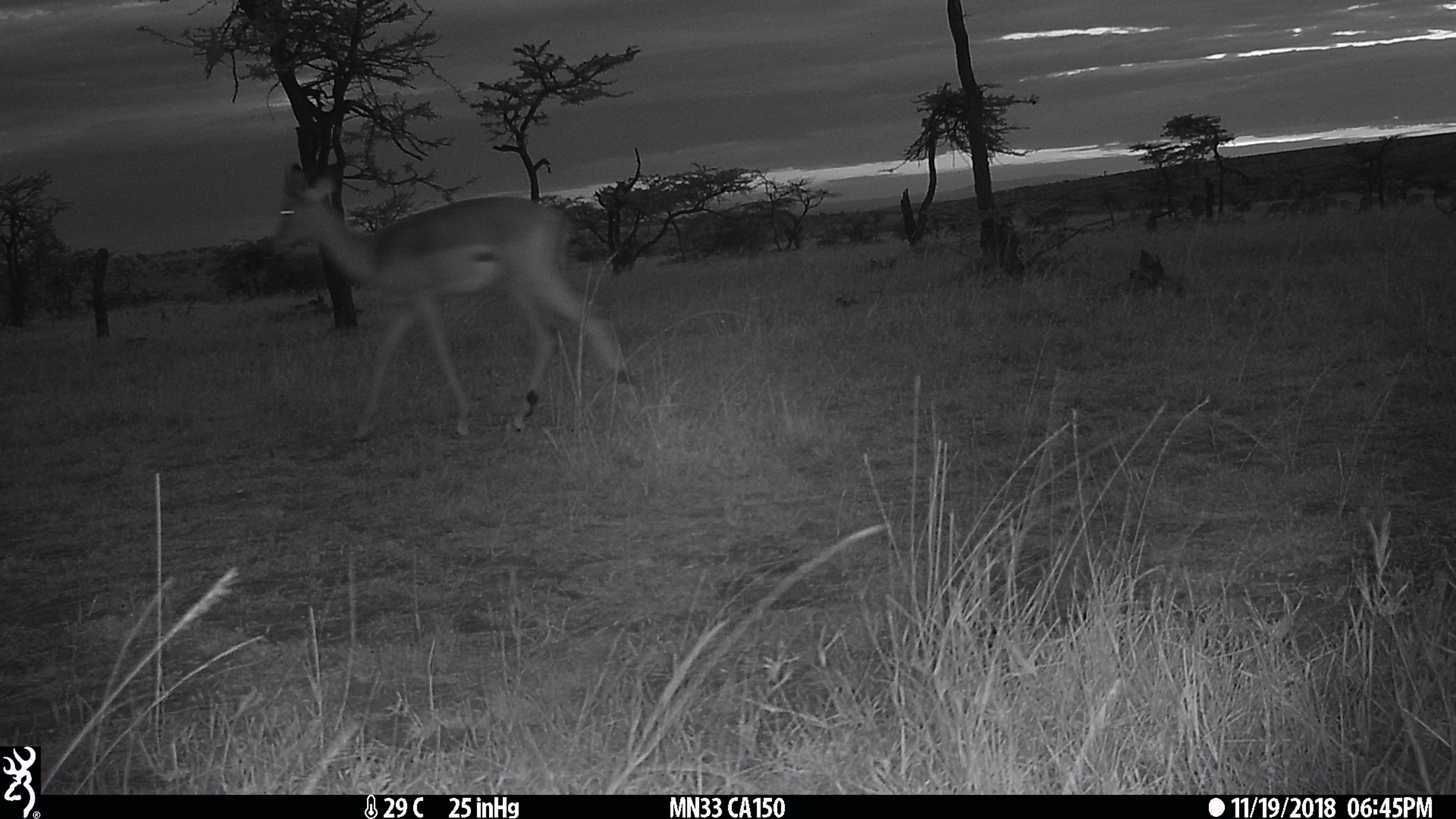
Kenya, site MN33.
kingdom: Animalia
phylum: Chordata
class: Mammalia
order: Artiodactyla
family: Bovidae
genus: Aepyceros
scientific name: Aepyceros melampus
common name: impala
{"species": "impala (Aepyceros melampus)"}